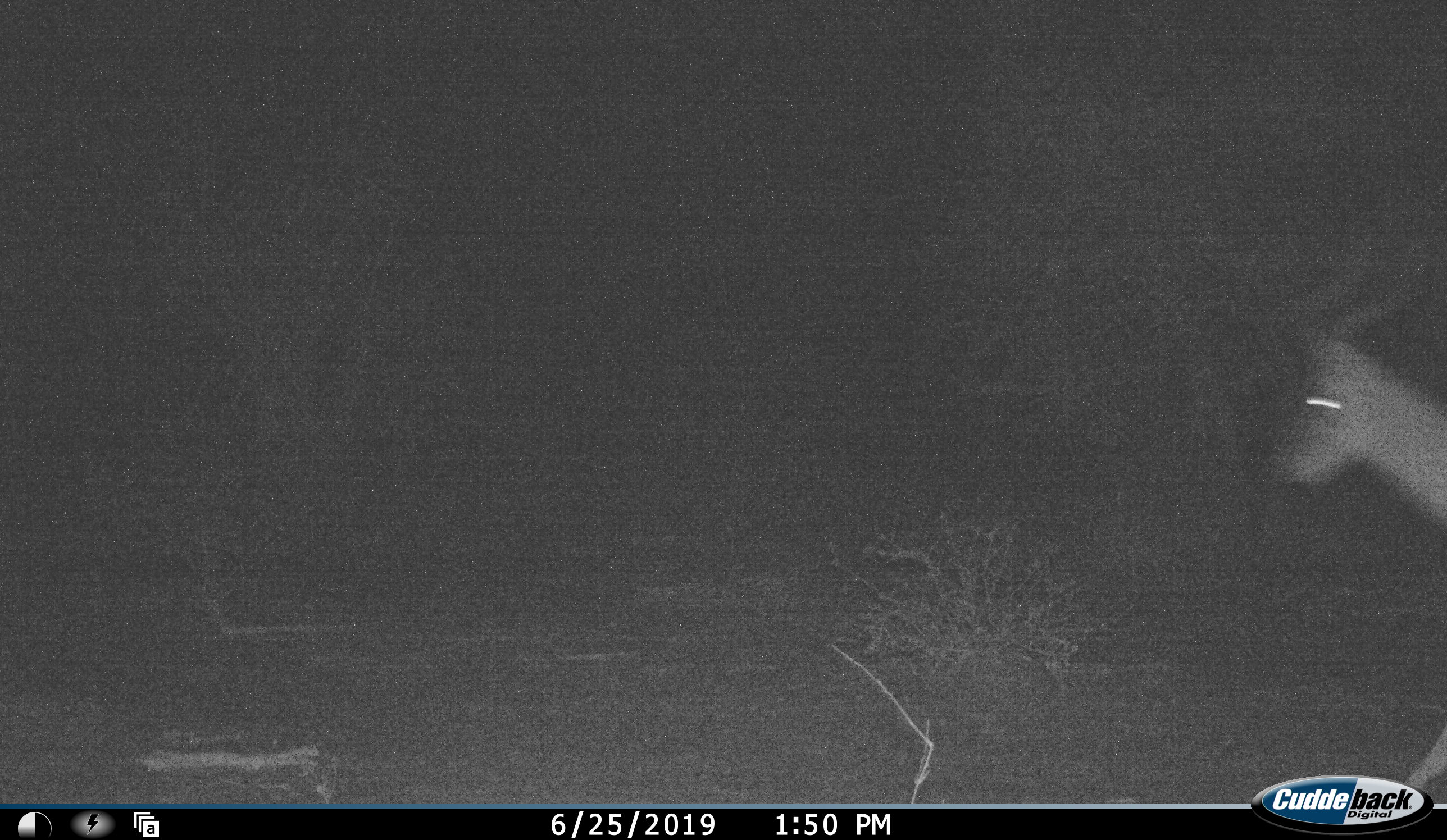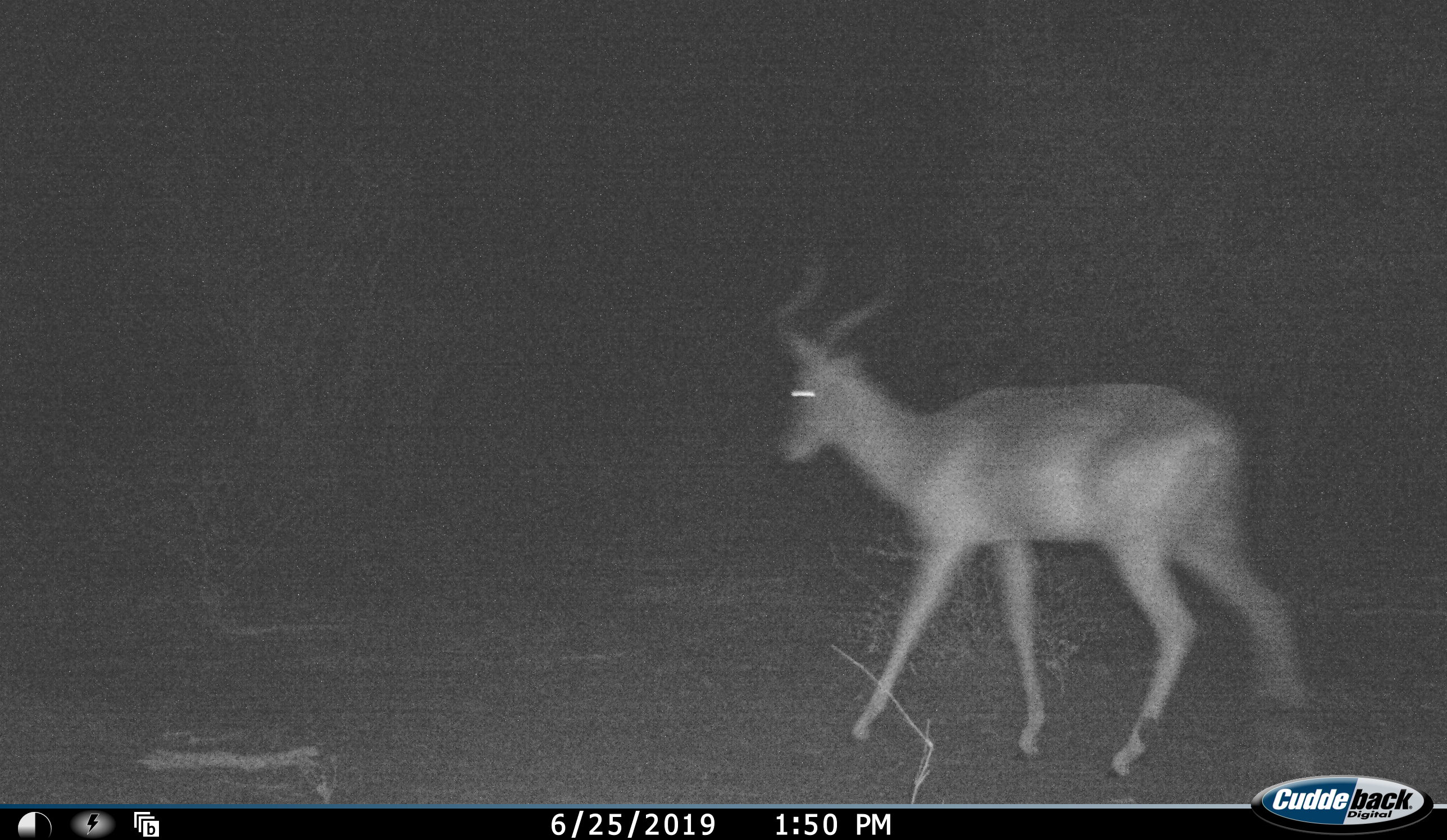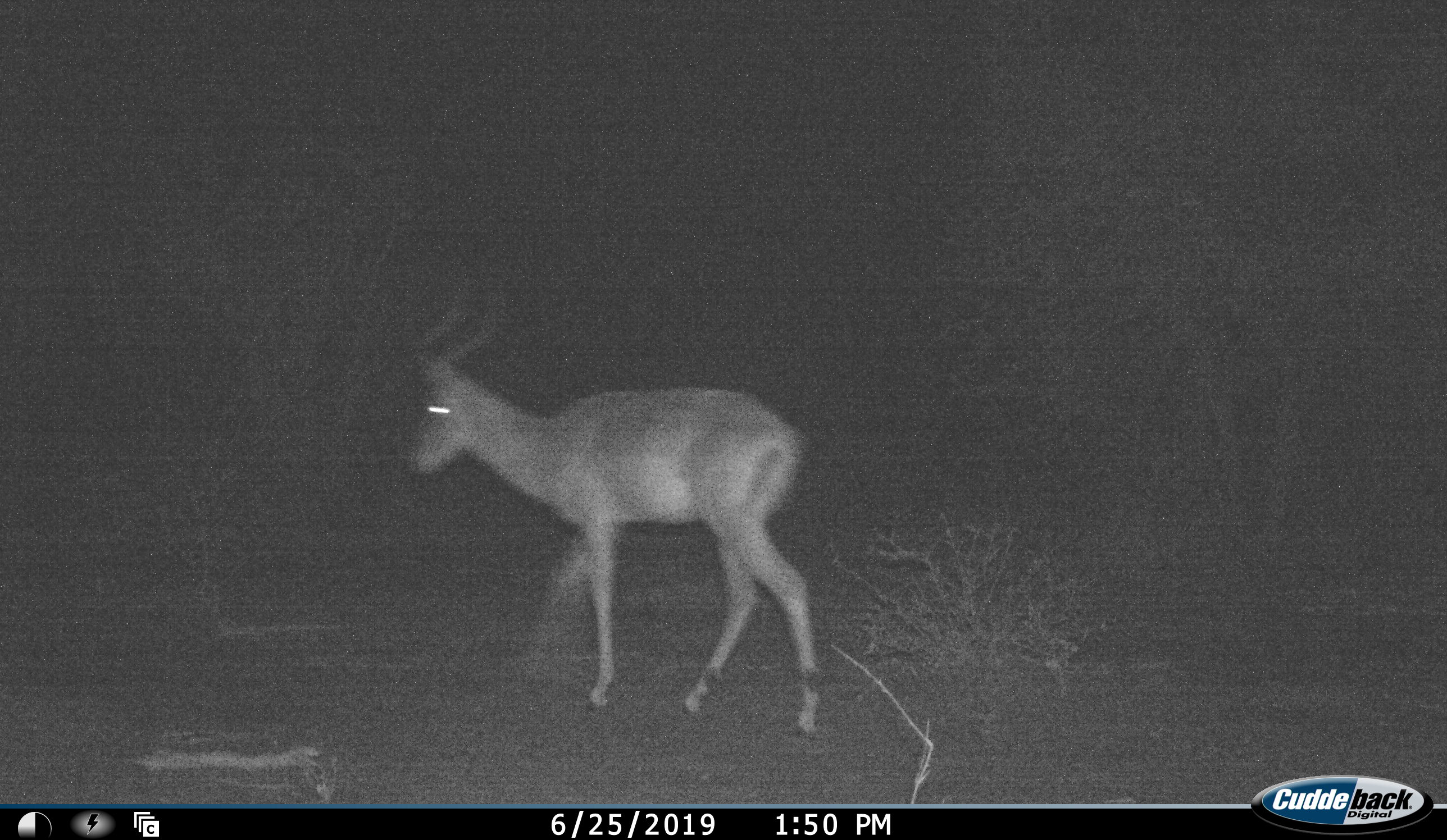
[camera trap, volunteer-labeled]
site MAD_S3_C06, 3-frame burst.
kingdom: Animalia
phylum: Chordata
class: Mammalia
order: Artiodactyla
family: Bovidae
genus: Aepyceros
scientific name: Aepyceros melampus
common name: impala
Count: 1.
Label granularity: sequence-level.